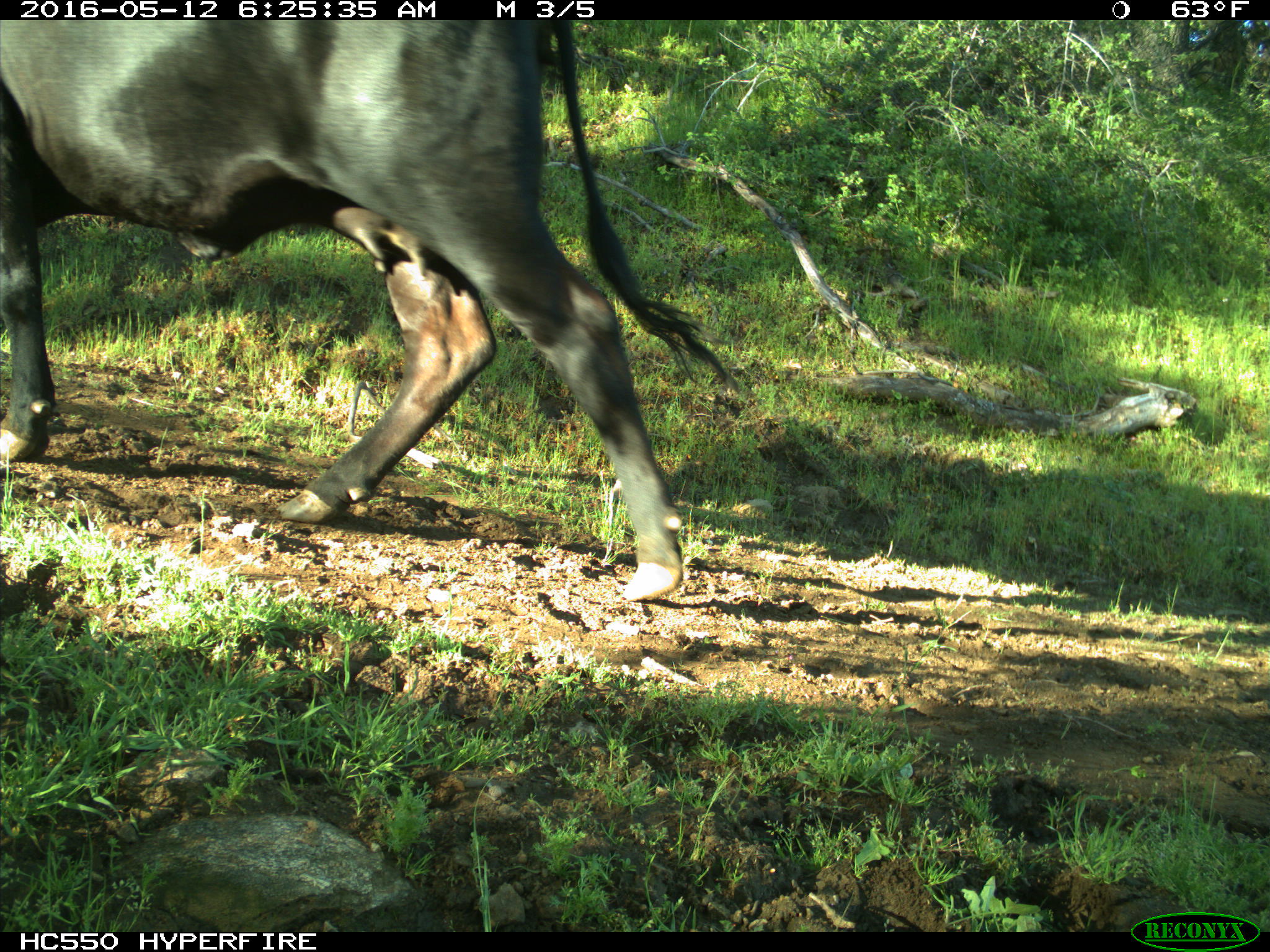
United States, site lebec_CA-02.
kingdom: Animalia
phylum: Chordata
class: Mammalia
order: Artiodactyla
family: Bovidae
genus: Bos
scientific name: Bos taurus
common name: domestic cow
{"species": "Bos taurus (domestic cow)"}